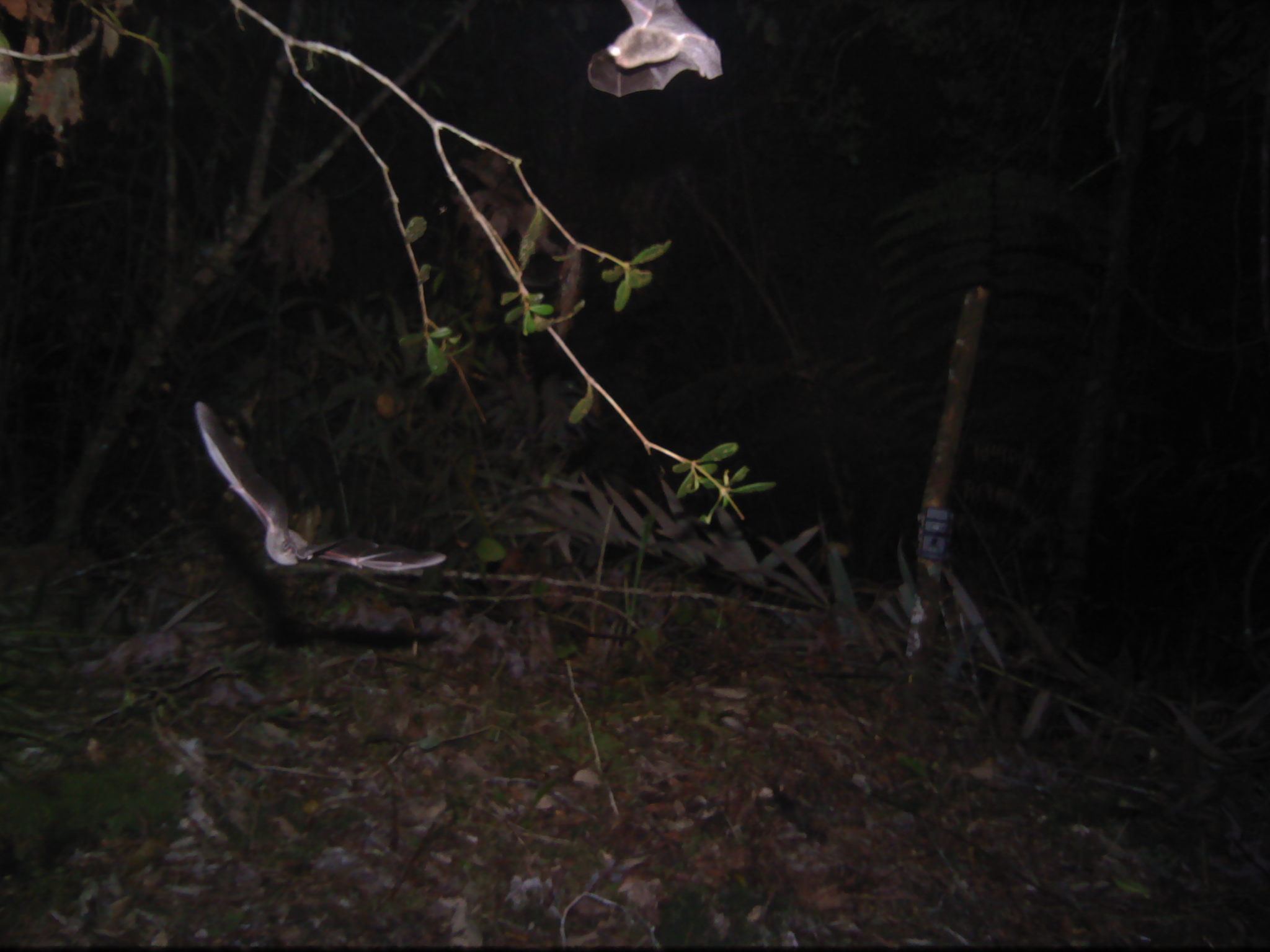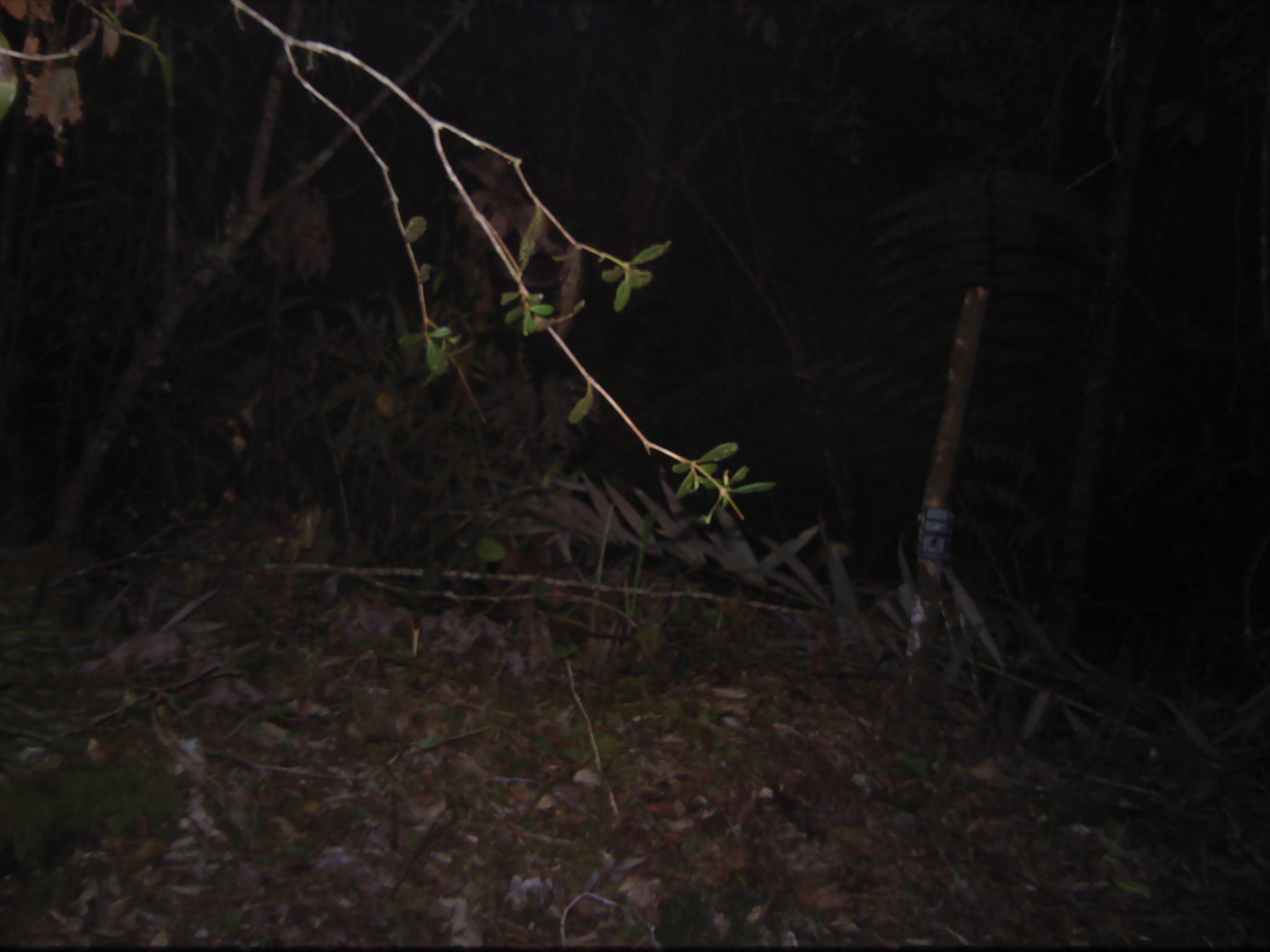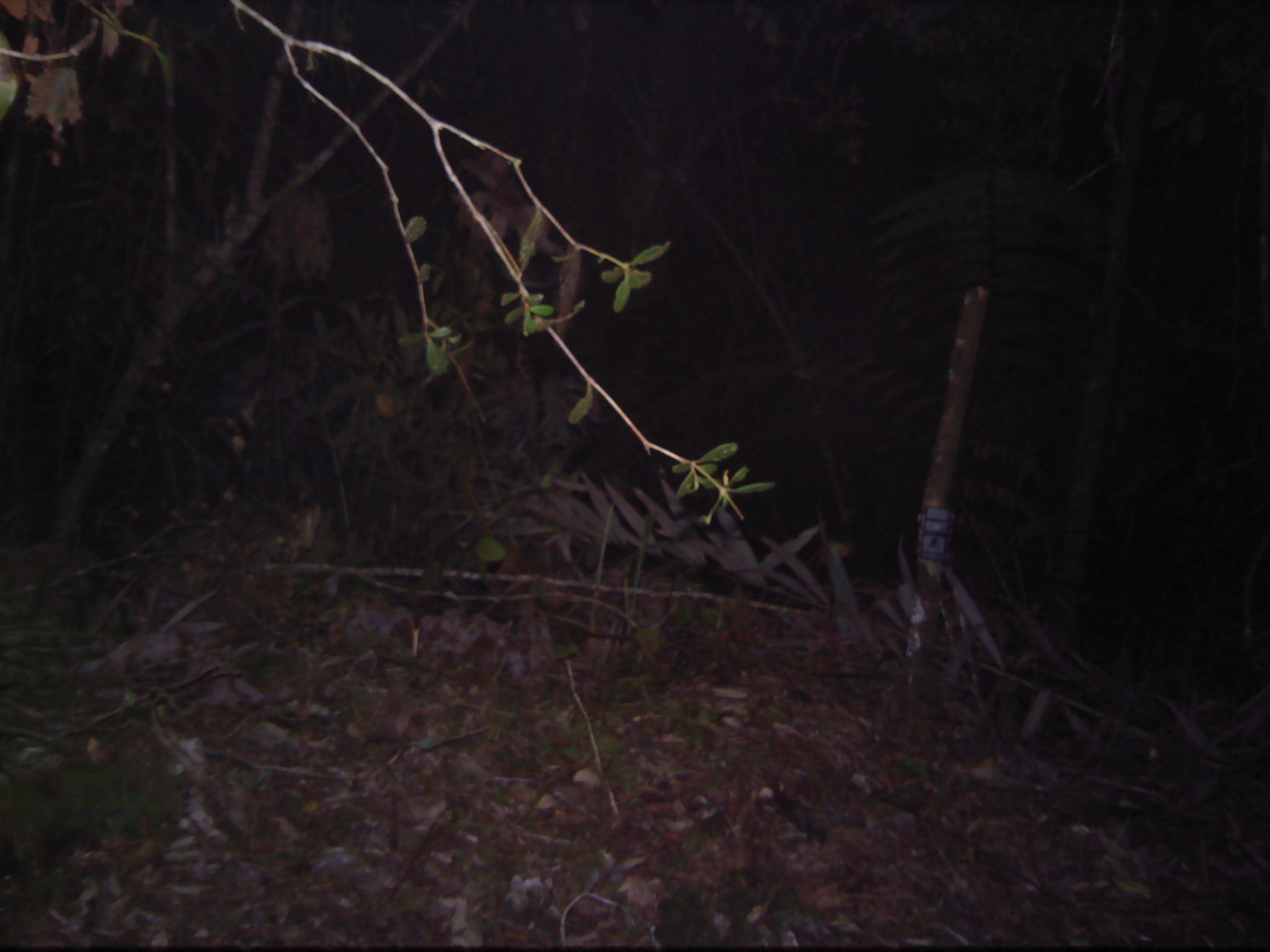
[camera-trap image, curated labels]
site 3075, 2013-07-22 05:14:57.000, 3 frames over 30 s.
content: unidentified animal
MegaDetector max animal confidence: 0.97